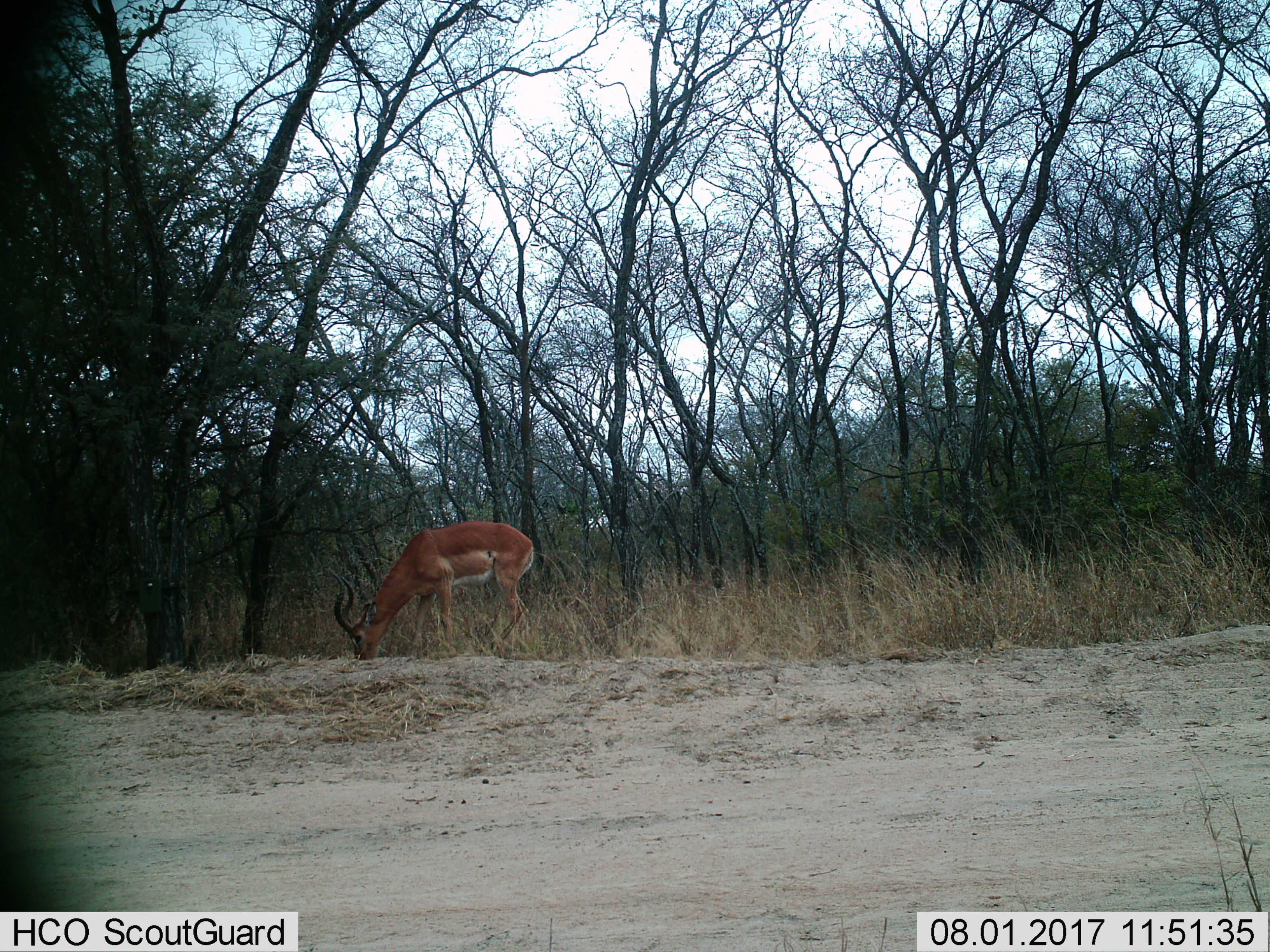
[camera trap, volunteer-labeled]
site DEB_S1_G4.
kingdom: Animalia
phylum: Chordata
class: Mammalia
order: Artiodactyla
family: Bovidae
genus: Aepyceros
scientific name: Aepyceros melampus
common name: impala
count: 1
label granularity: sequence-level